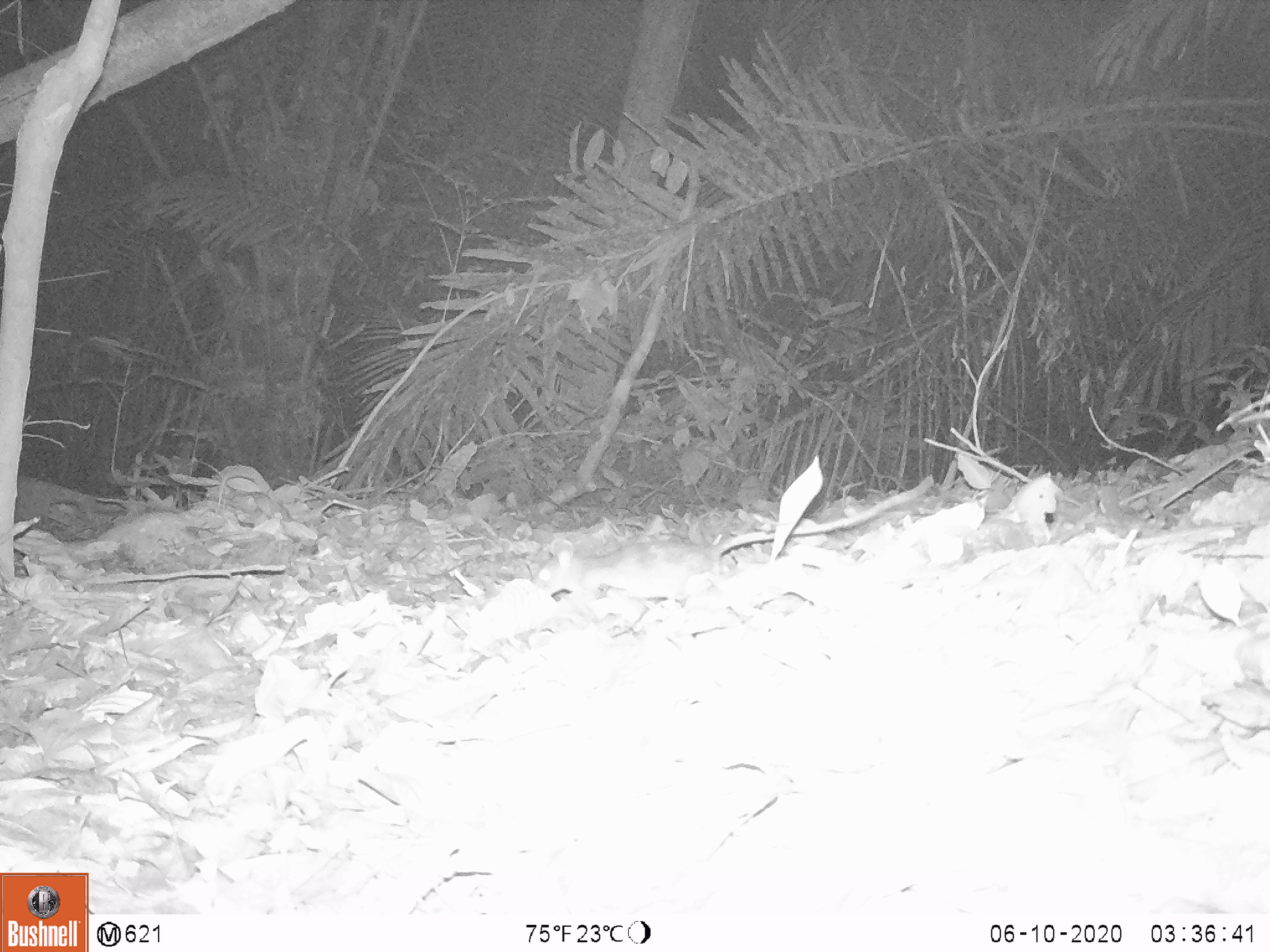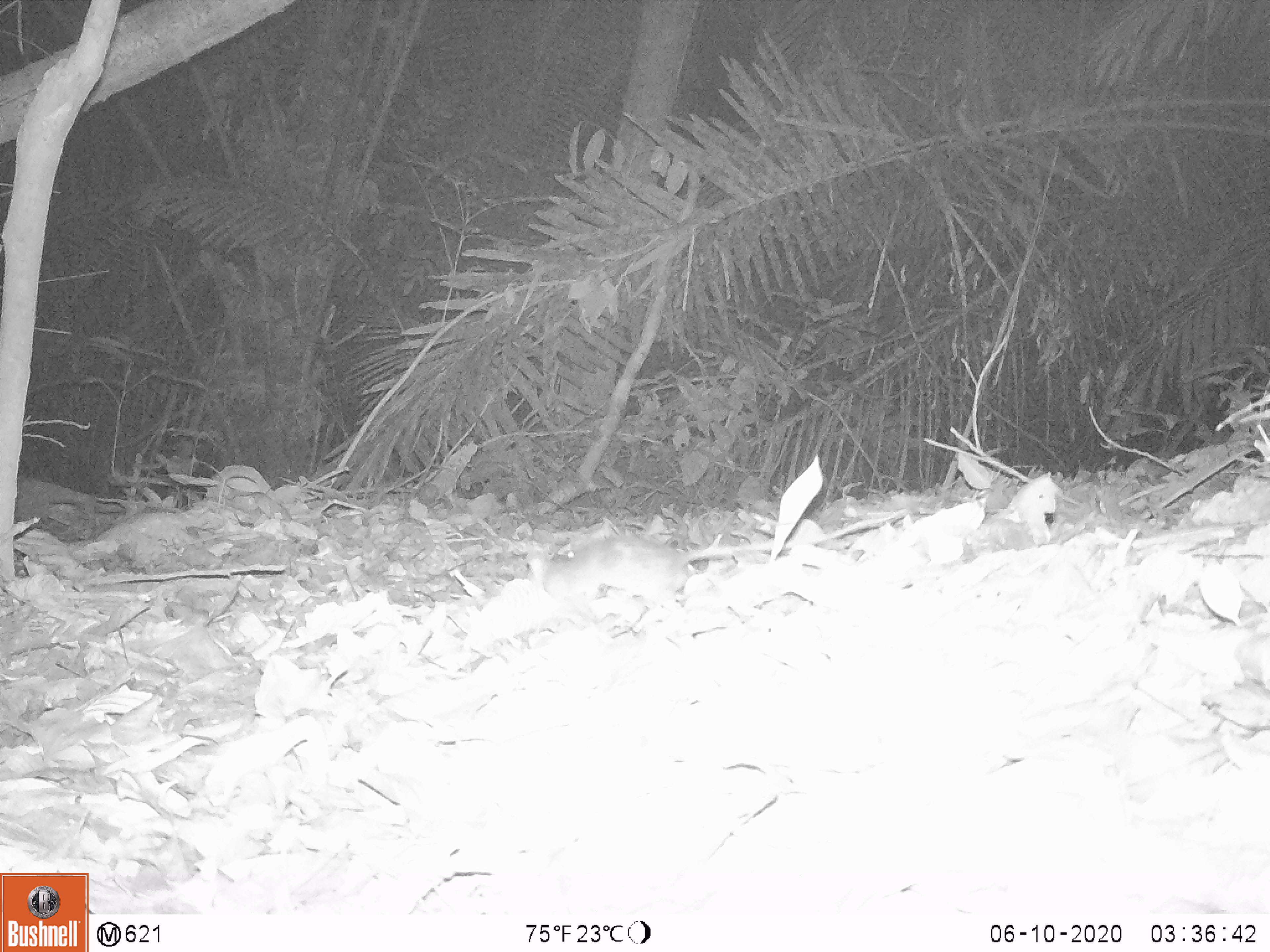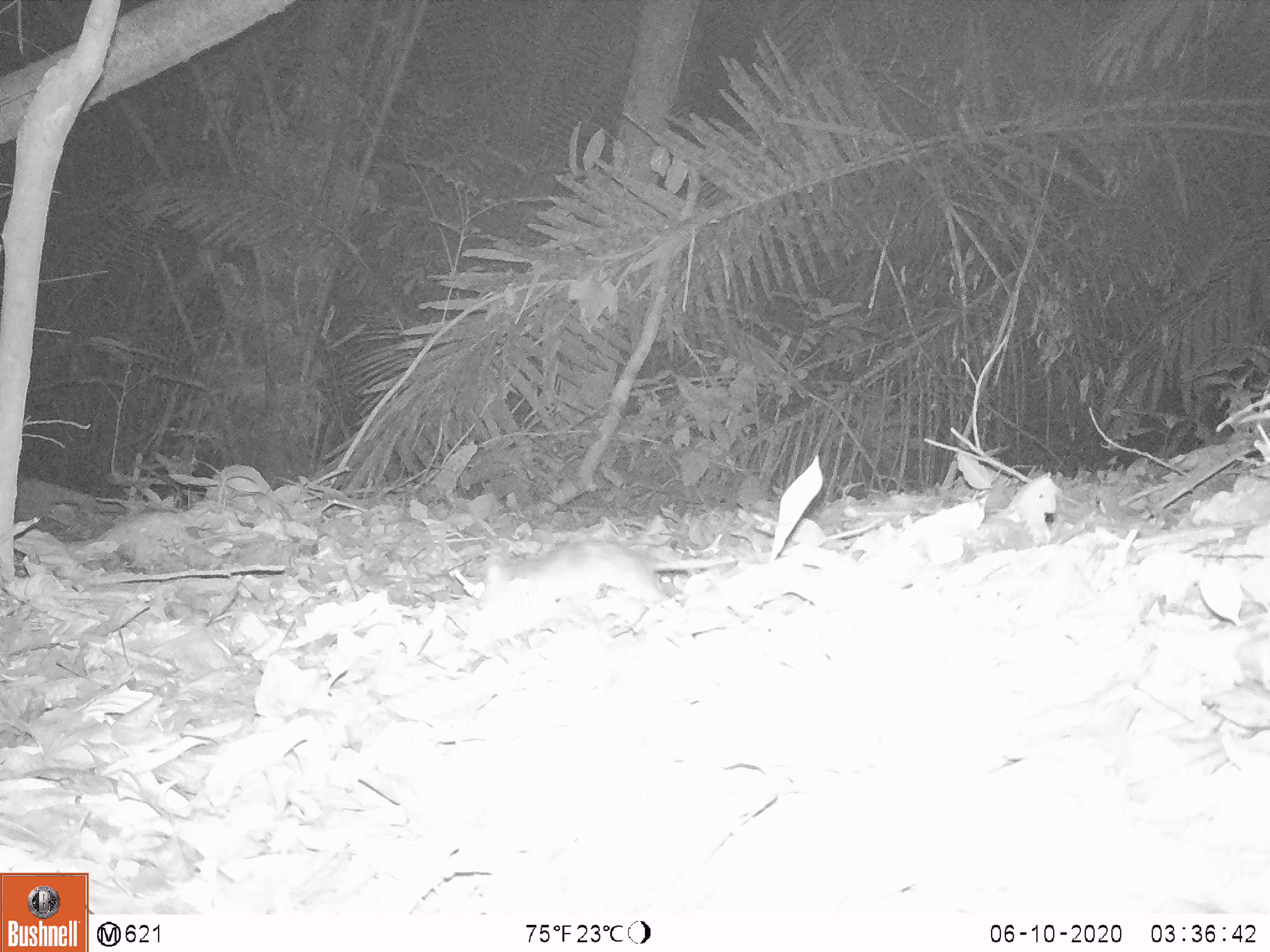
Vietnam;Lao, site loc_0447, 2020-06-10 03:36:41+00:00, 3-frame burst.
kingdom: Animalia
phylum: Chordata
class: Mammalia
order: Rodentia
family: Muridae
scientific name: Muridae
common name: old-world mice and rats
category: unidentified murid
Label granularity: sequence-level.